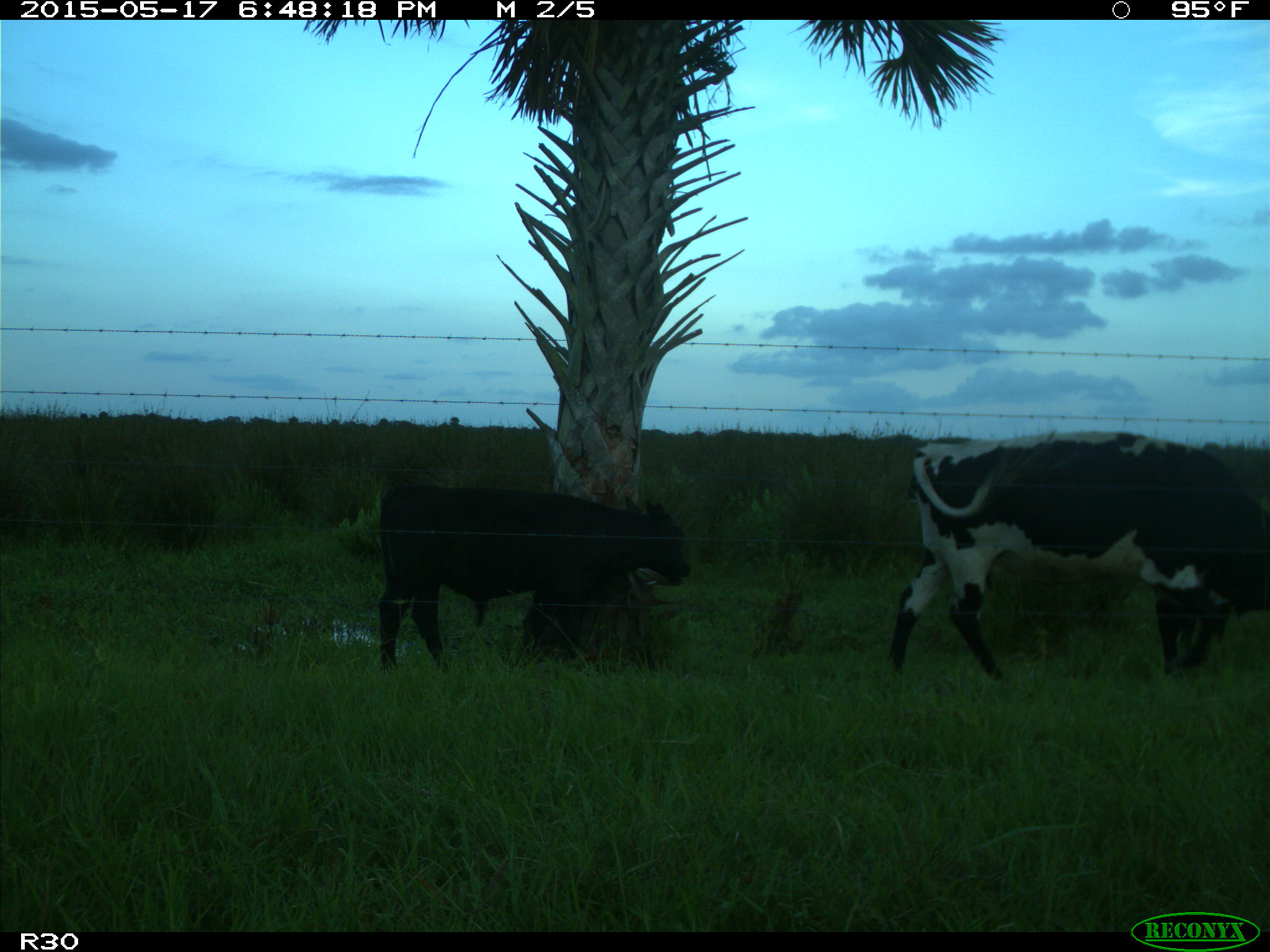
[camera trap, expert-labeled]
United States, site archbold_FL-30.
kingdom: Animalia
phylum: Chordata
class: Mammalia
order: Artiodactyla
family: Bovidae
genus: Bos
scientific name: Bos taurus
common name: domestic cow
Bos taurus (domestic cow).